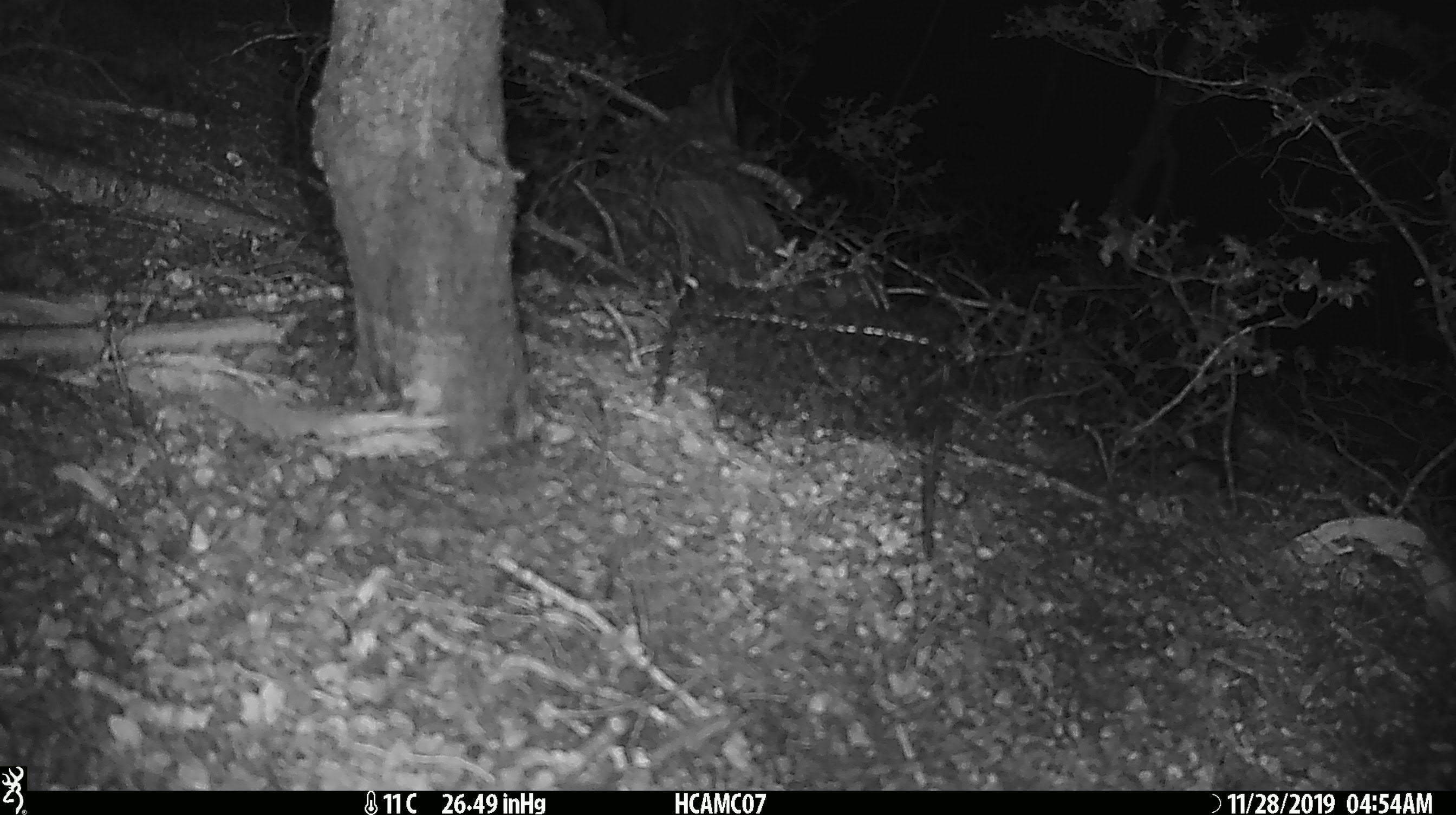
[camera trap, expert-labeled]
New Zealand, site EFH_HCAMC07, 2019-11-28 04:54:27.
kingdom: Animalia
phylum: Chordata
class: Mammalia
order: Rodentia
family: Muridae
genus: Mus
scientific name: Mus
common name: mouse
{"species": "mouse (Mus)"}